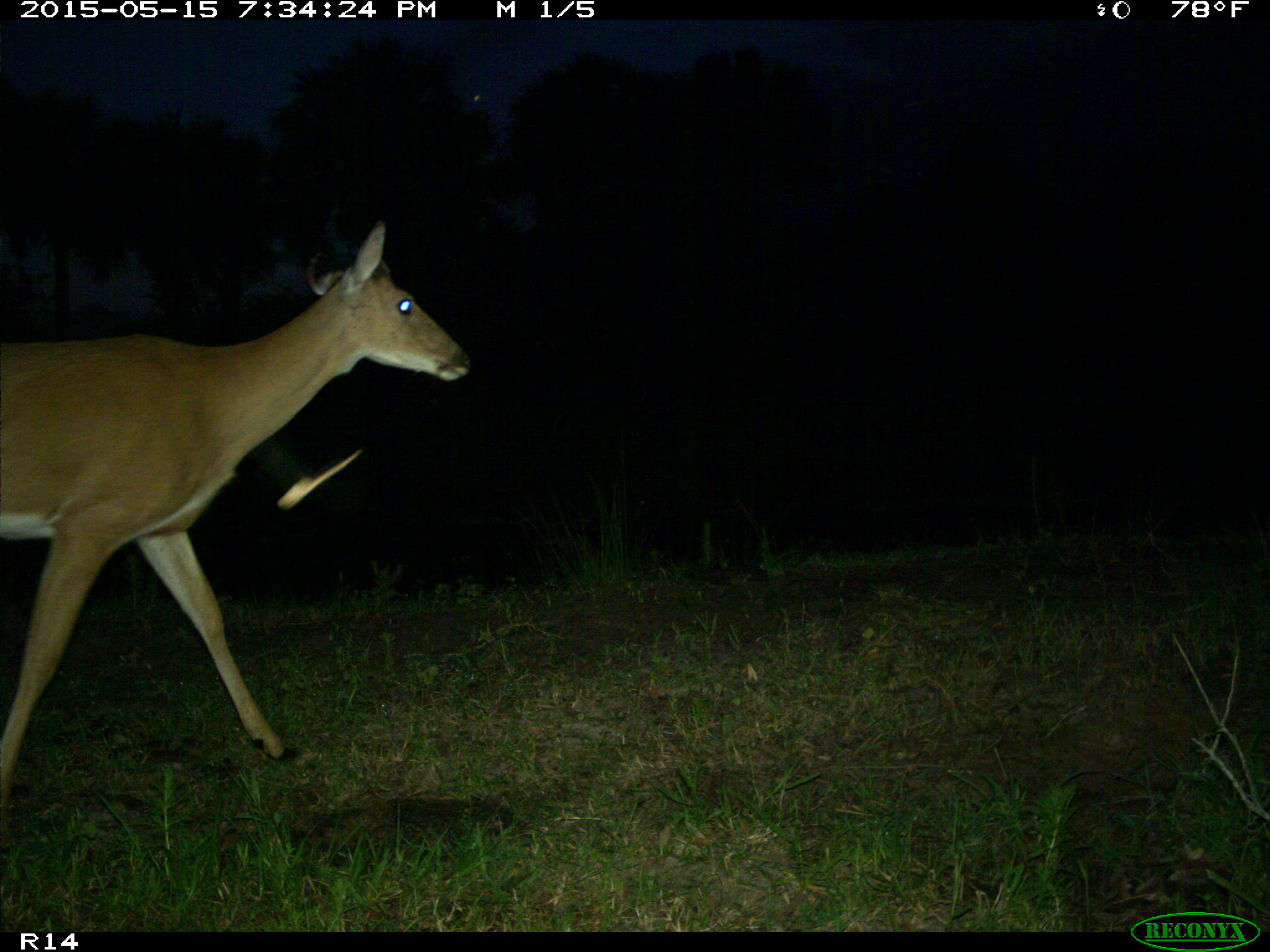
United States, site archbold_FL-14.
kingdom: Animalia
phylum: Chordata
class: Mammalia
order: Artiodactyla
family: Cervidae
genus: Odocoileus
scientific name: Odocoileus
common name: deer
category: unidentified deer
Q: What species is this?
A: Unidentified deer (deer) (Odocoileus).